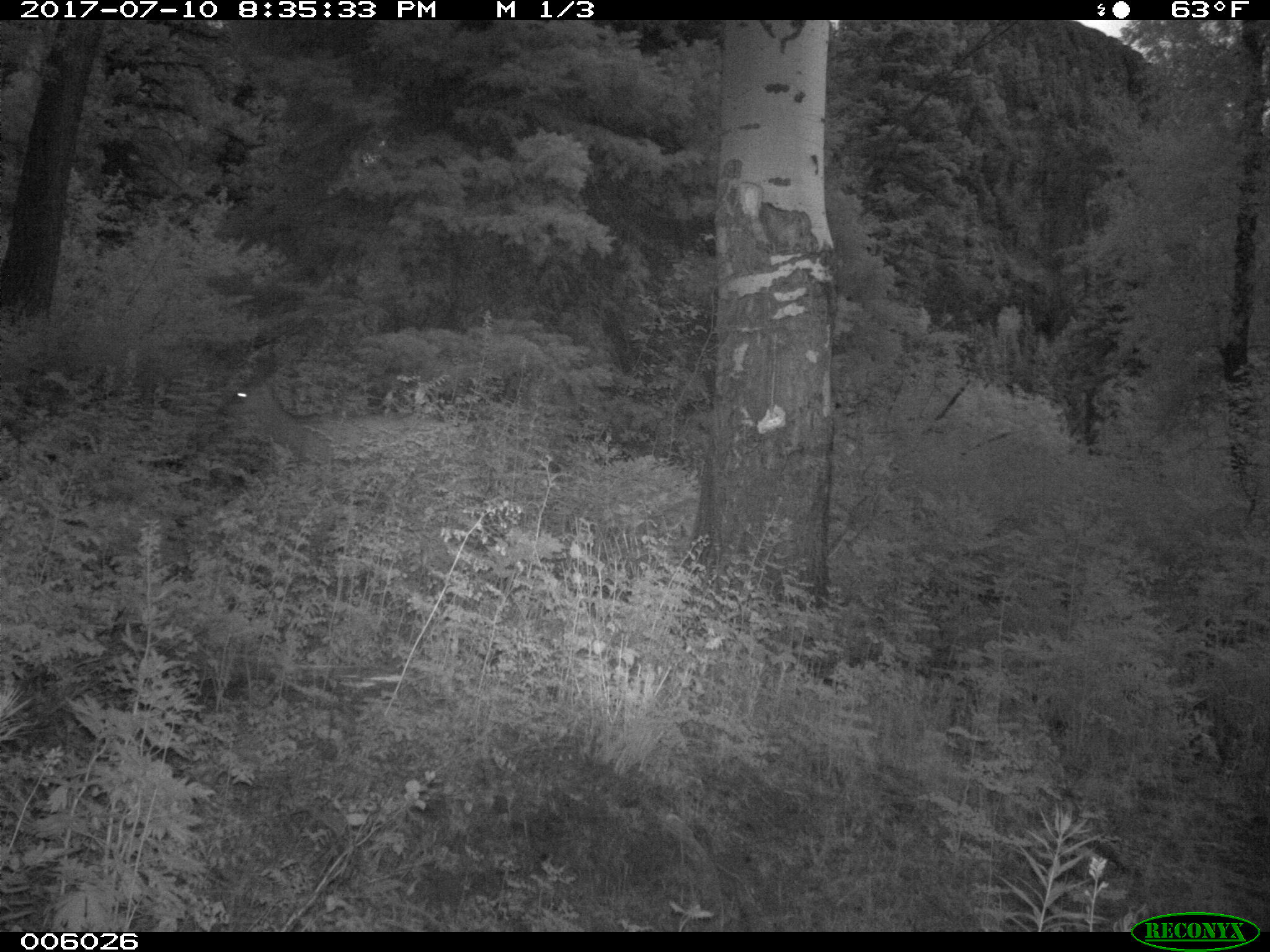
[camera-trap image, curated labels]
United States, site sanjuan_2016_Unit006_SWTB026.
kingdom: Animalia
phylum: Chordata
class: Mammalia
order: Artiodactyla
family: Cervidae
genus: Odocoileus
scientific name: Odocoileus hemionus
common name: mule deer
Odocoileus hemionus (mule deer).